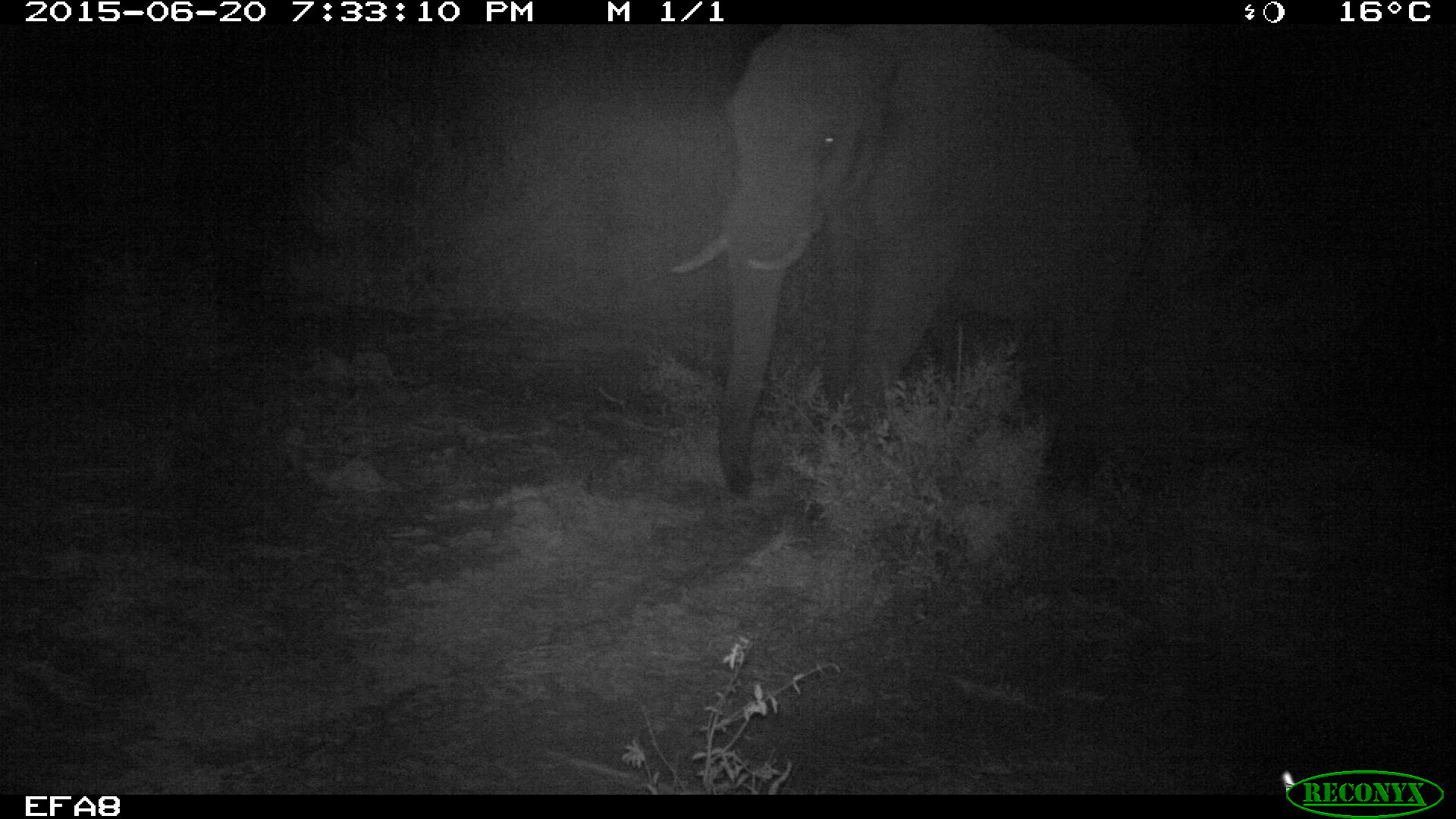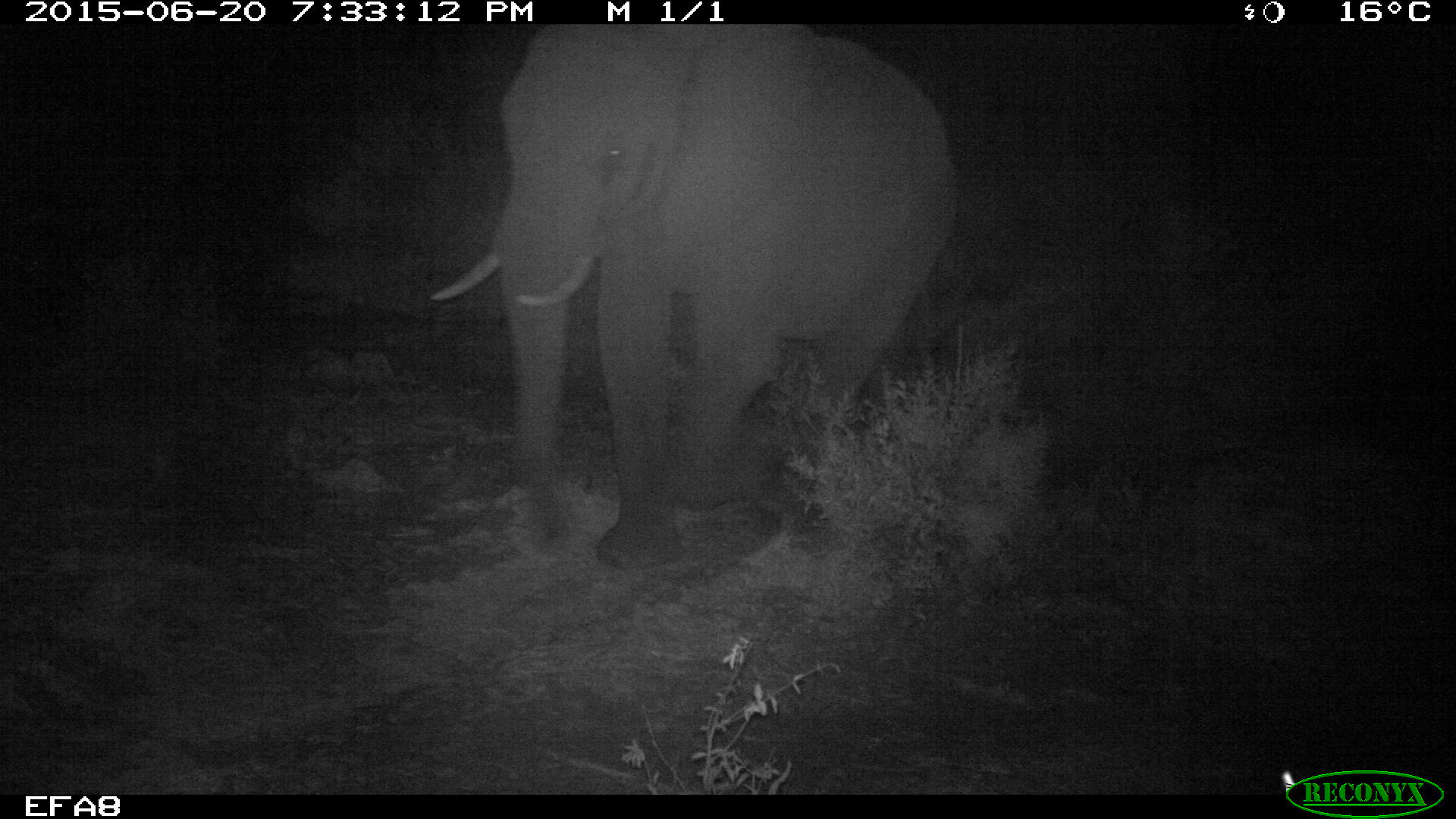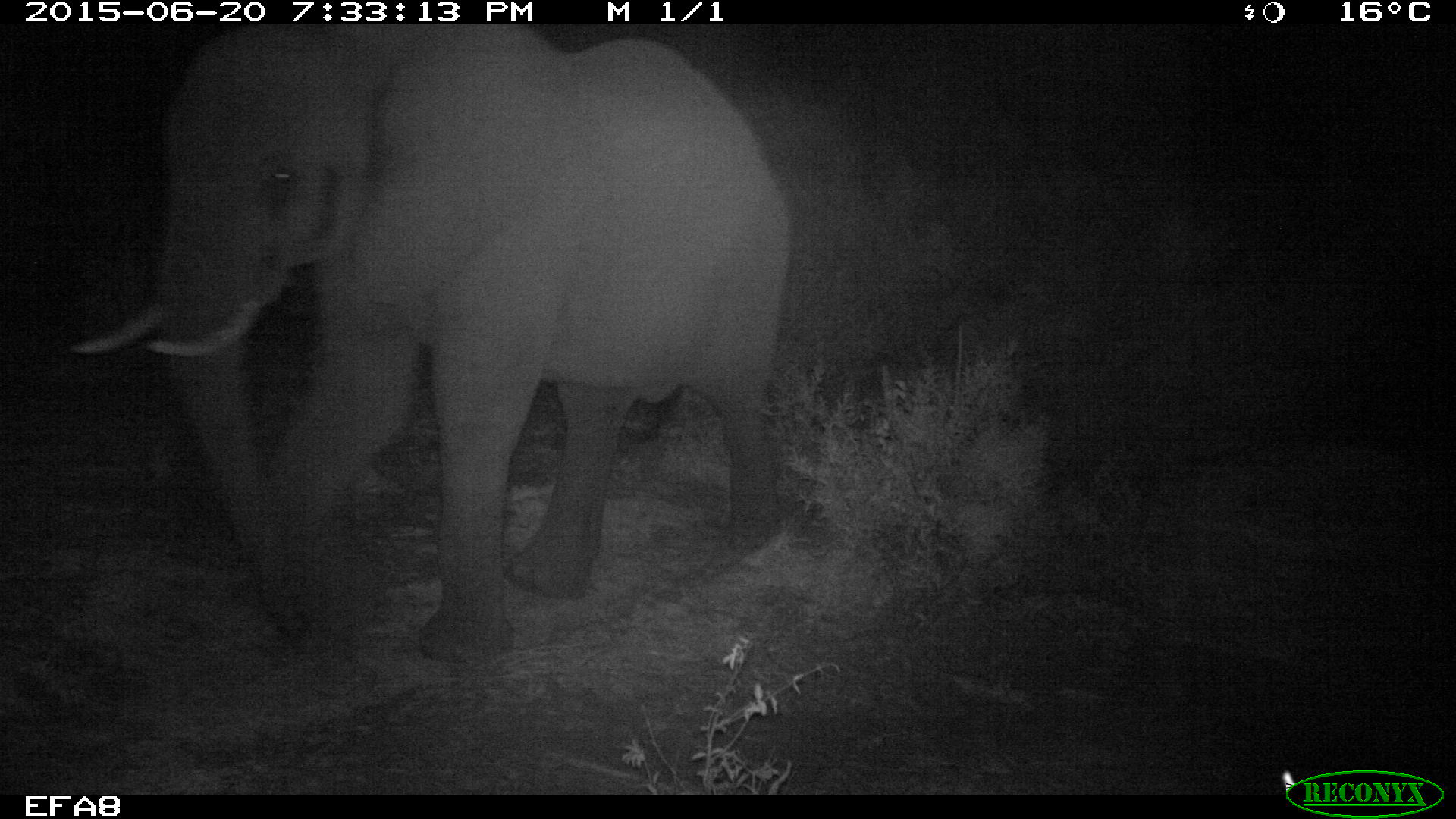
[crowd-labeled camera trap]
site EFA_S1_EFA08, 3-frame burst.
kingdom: Animalia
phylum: Chordata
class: Mammalia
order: Proboscidea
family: Elephantidae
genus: Loxodonta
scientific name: Loxodonta africana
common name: african bush elephant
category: elephant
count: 1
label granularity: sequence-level